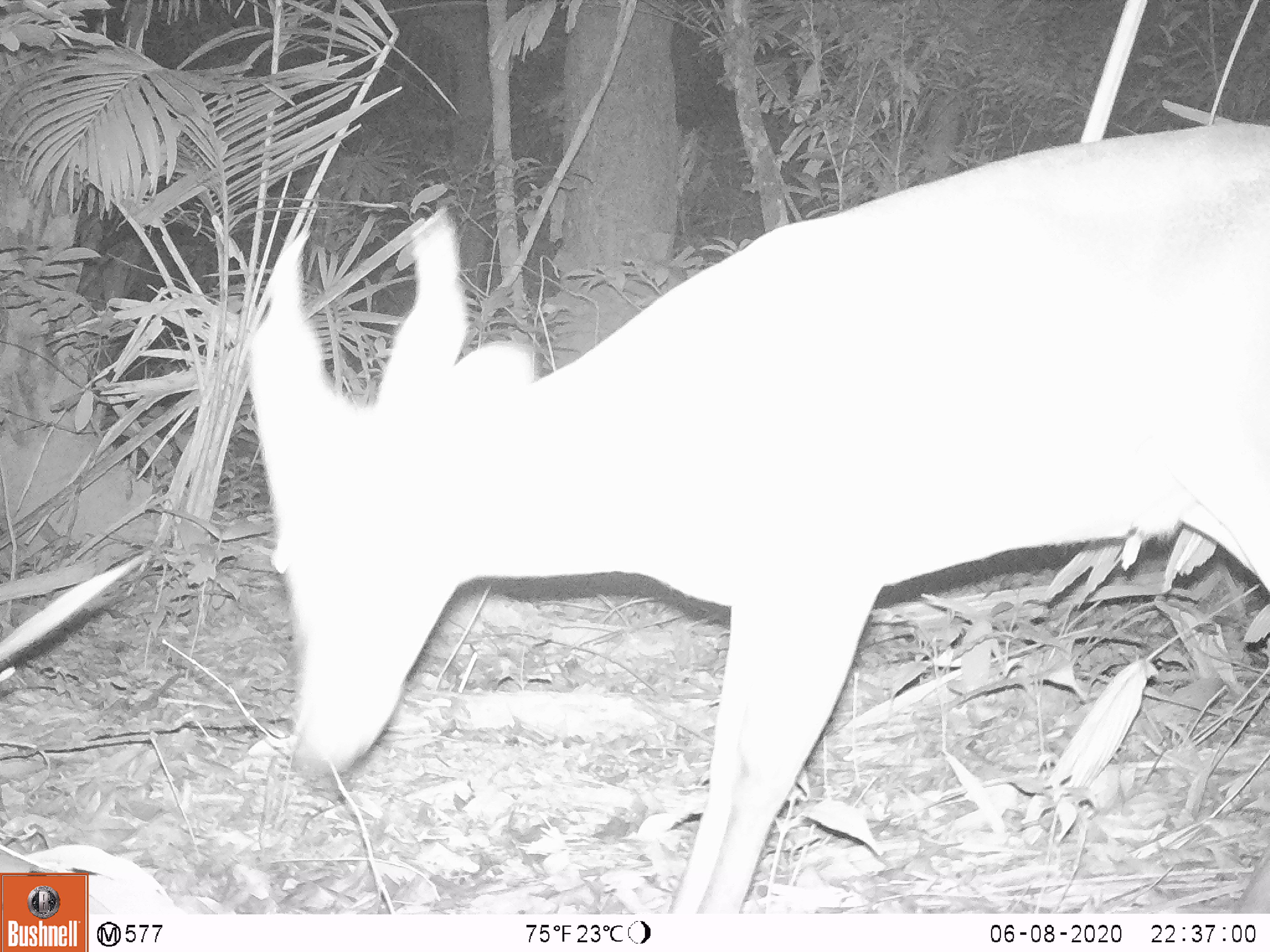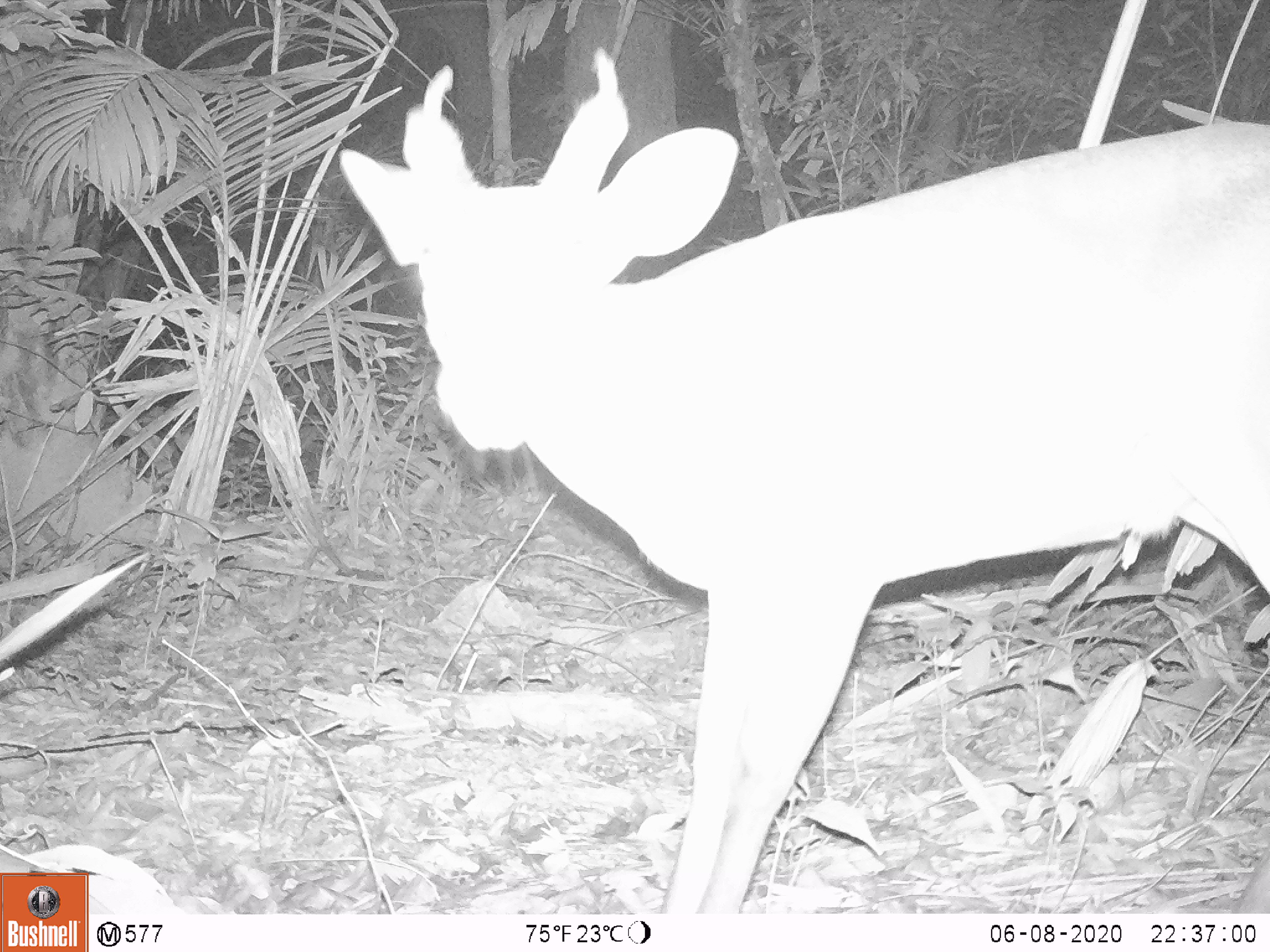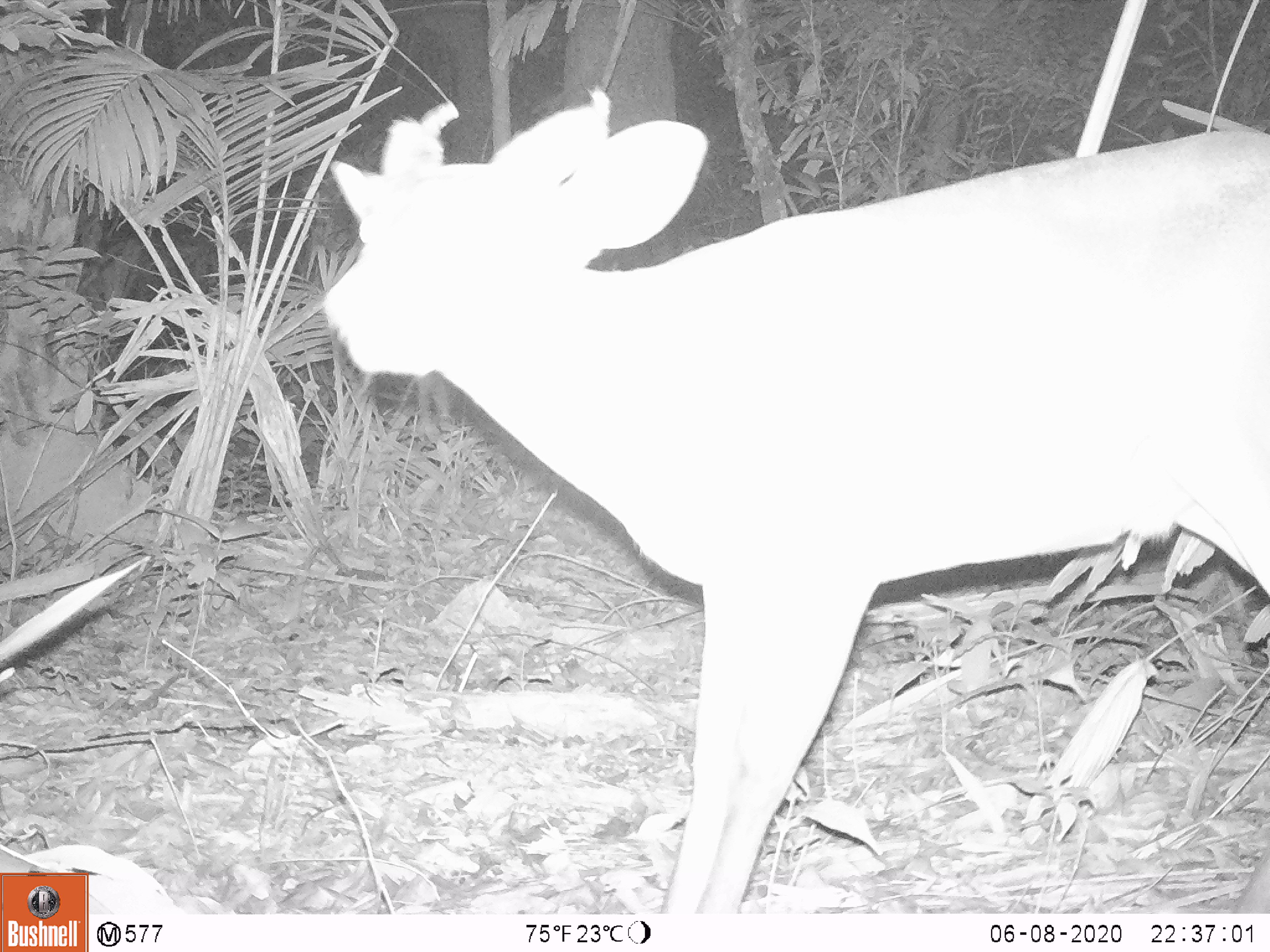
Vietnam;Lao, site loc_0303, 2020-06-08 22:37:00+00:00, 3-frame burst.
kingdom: Animalia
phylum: Chordata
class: Mammalia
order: Artiodactyla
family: Cervidae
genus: Muntiacus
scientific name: Muntiacus vuquangensis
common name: large-antlered muntjac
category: large antlered muntjac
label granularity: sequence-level